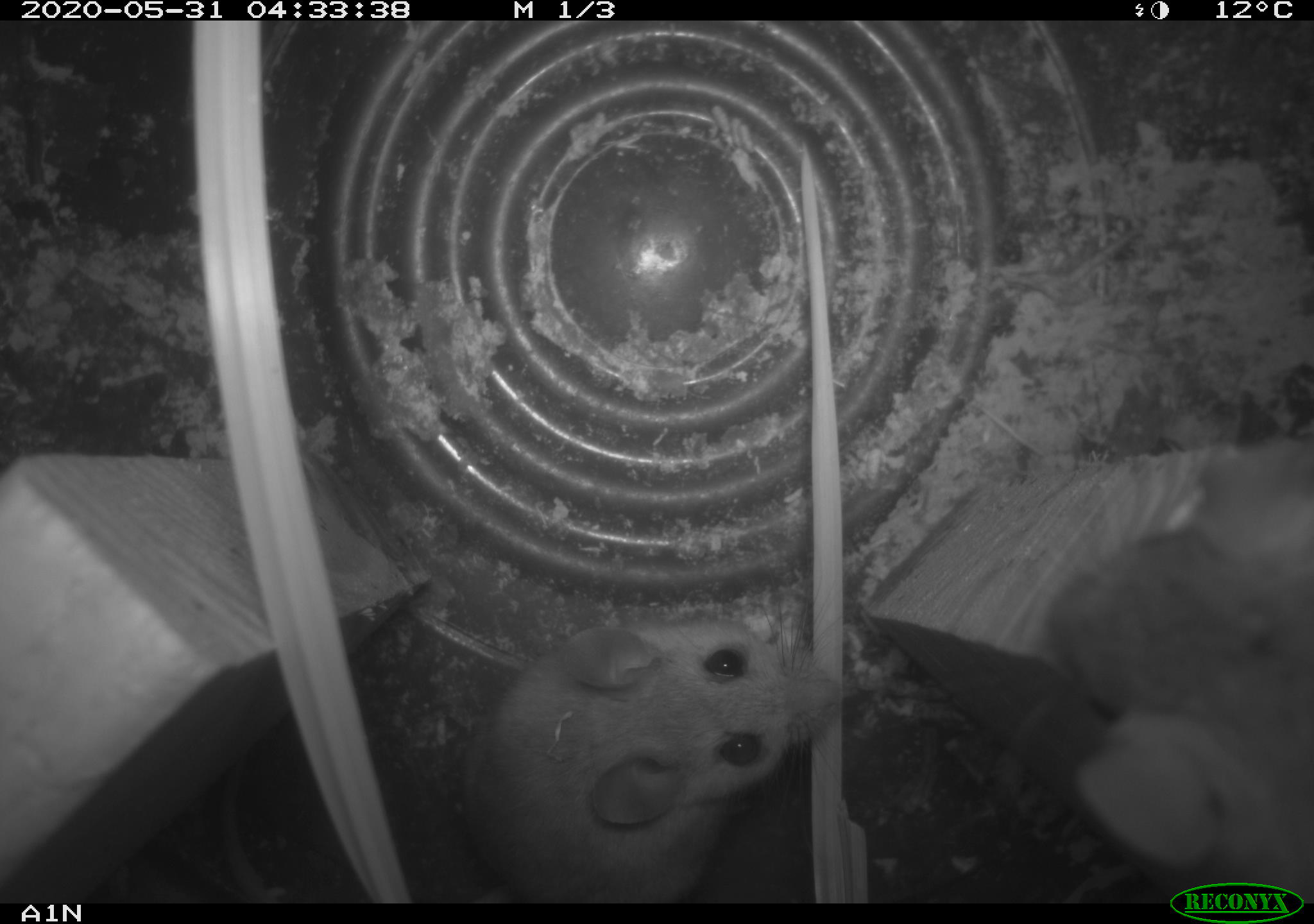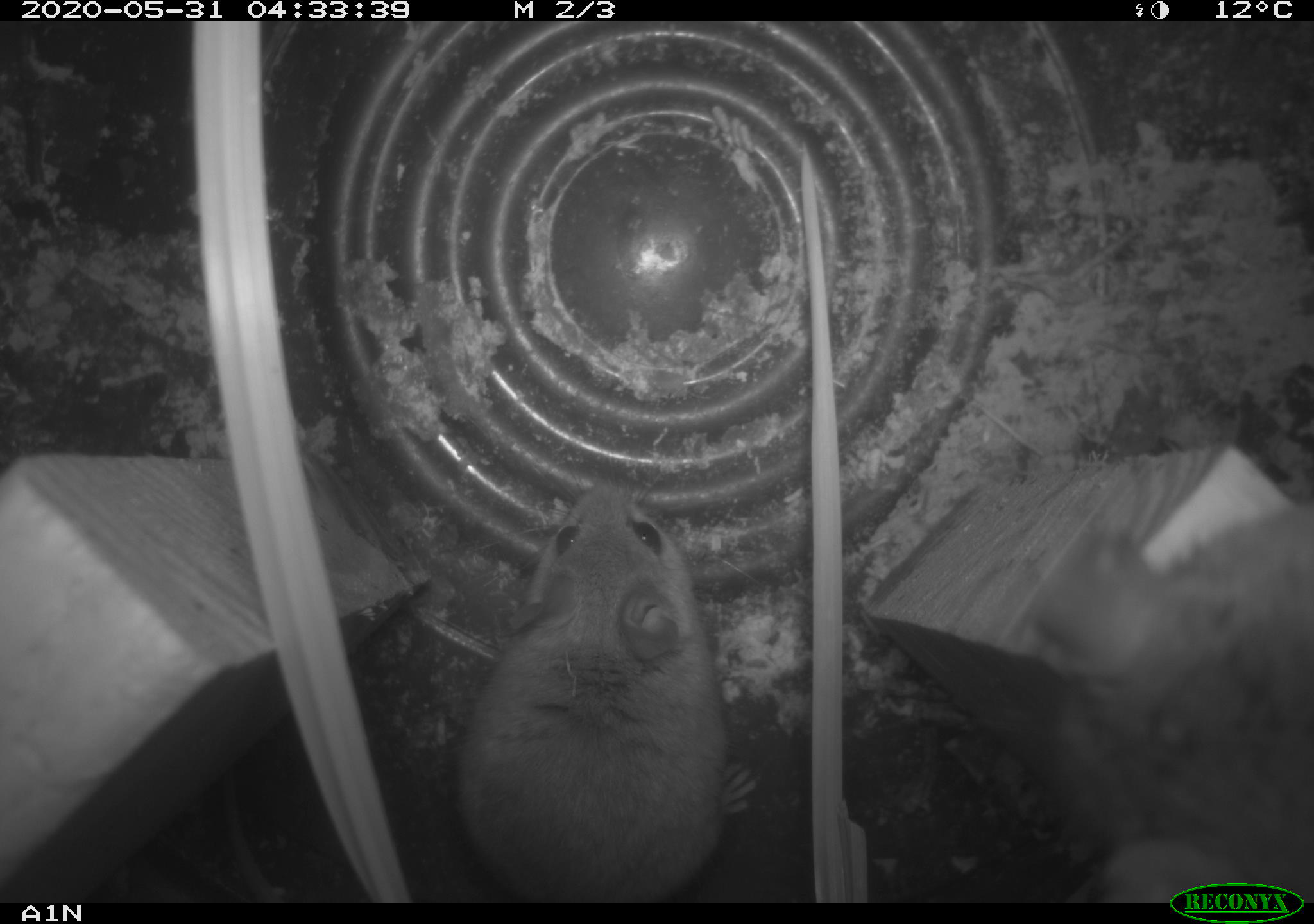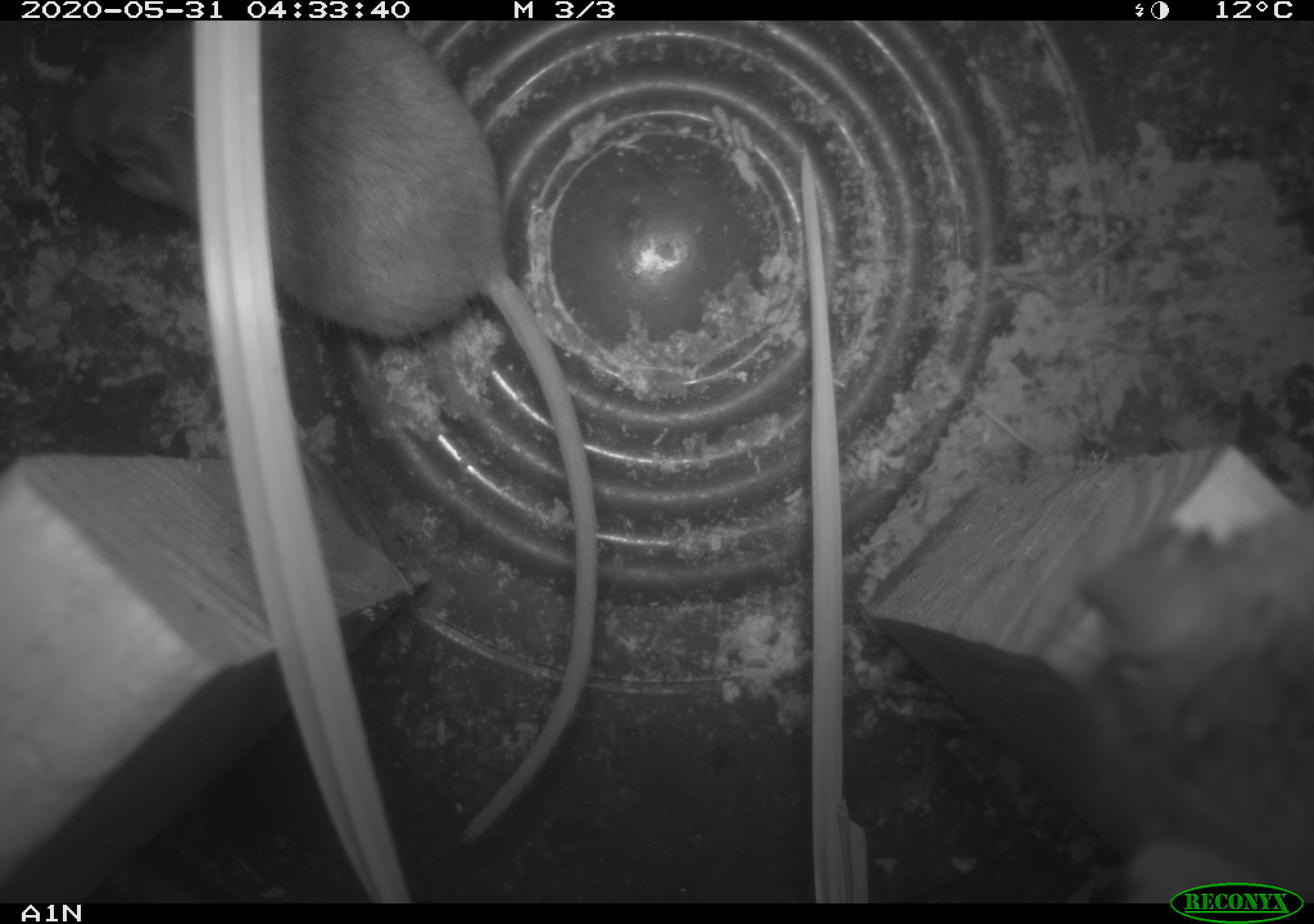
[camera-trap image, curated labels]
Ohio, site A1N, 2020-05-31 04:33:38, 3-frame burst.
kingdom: Animalia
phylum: Chordata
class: Mammalia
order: Rodentia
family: Cricetidae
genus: Peromyscus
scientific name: Peromyscus leucopus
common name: white-footed mouse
White-footed mouse (Peromyscus leucopus).